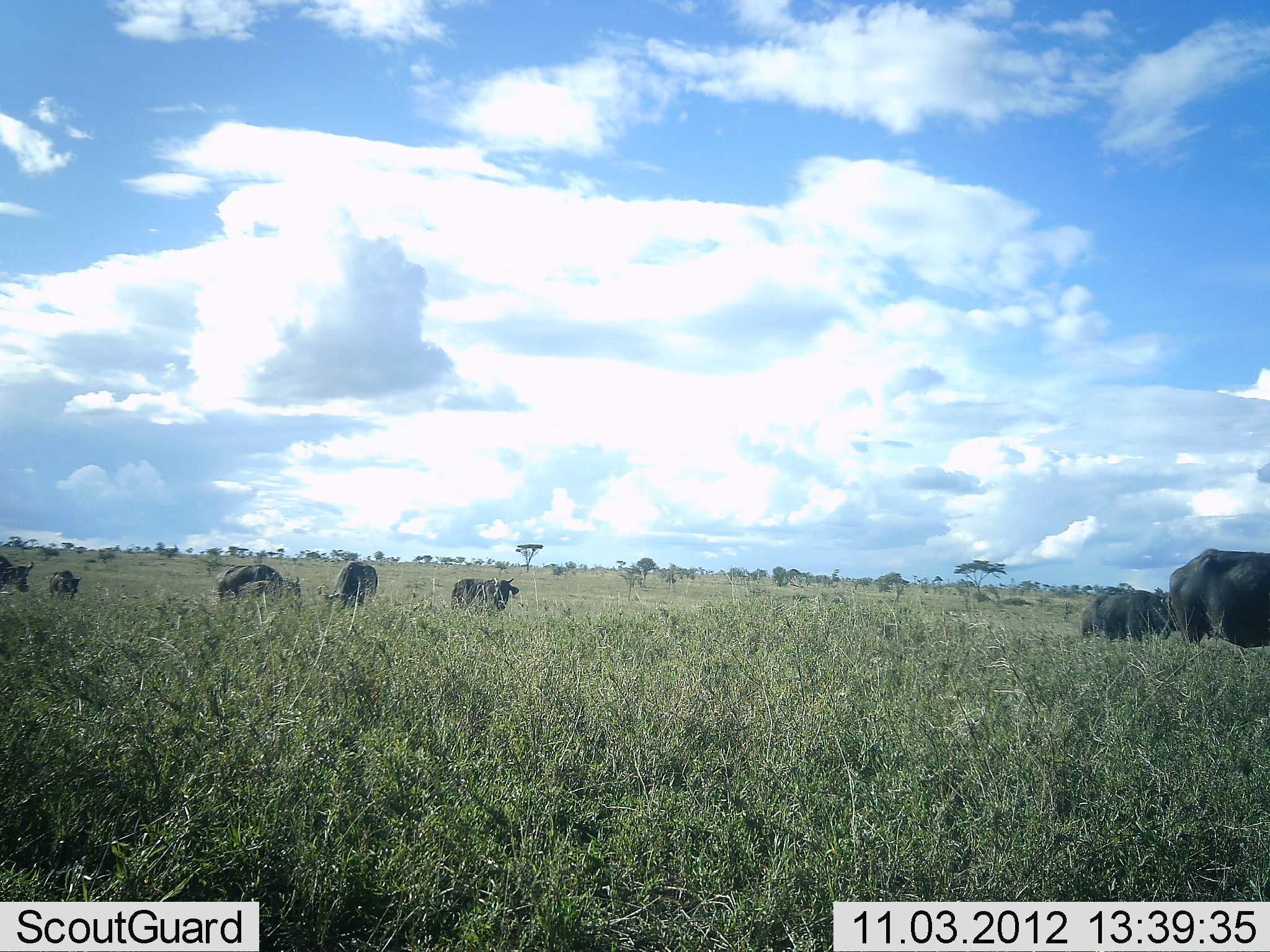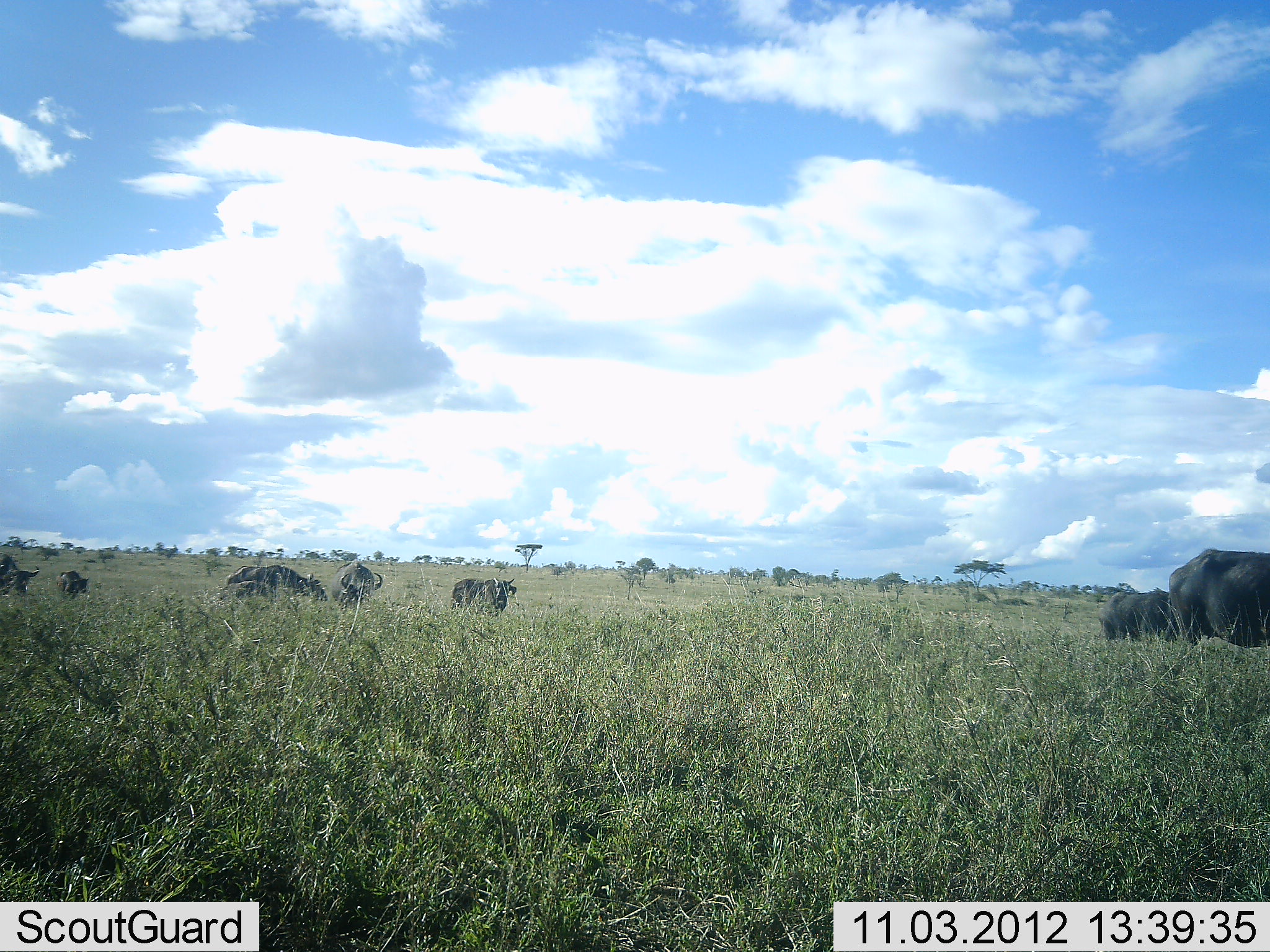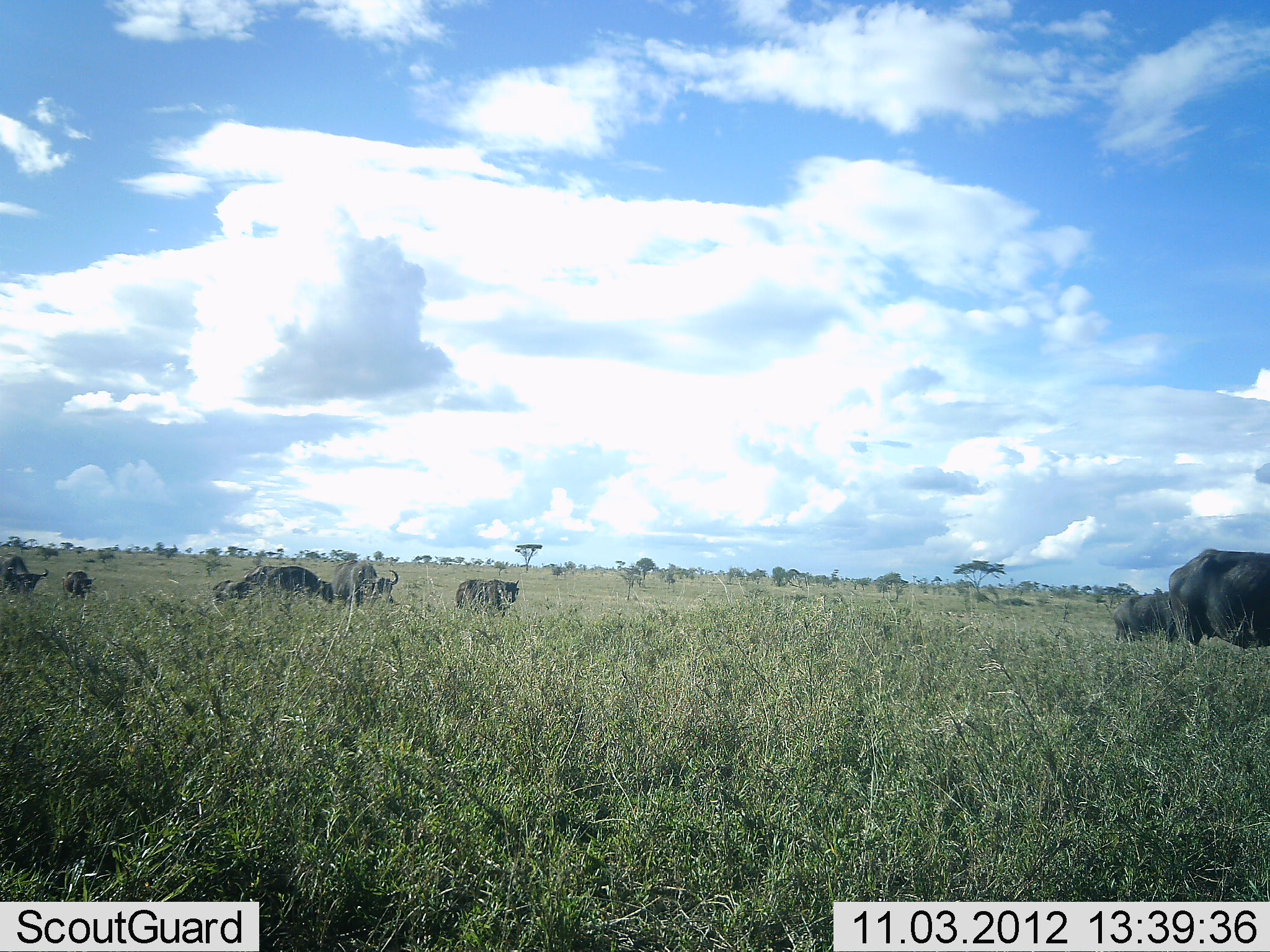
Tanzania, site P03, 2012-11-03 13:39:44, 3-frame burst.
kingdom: Animalia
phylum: Chordata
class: Mammalia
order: Artiodactyla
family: Bovidae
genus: Syncerus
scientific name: Syncerus caffer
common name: cape buffalo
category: buffalo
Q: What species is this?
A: Buffalo (cape buffalo) (Syncerus caffer).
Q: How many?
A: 7.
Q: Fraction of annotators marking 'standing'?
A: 80%.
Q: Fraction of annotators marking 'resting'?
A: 0%.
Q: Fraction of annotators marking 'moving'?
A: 20%.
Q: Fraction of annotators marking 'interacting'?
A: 0%.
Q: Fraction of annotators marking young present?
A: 10%.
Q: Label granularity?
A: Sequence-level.